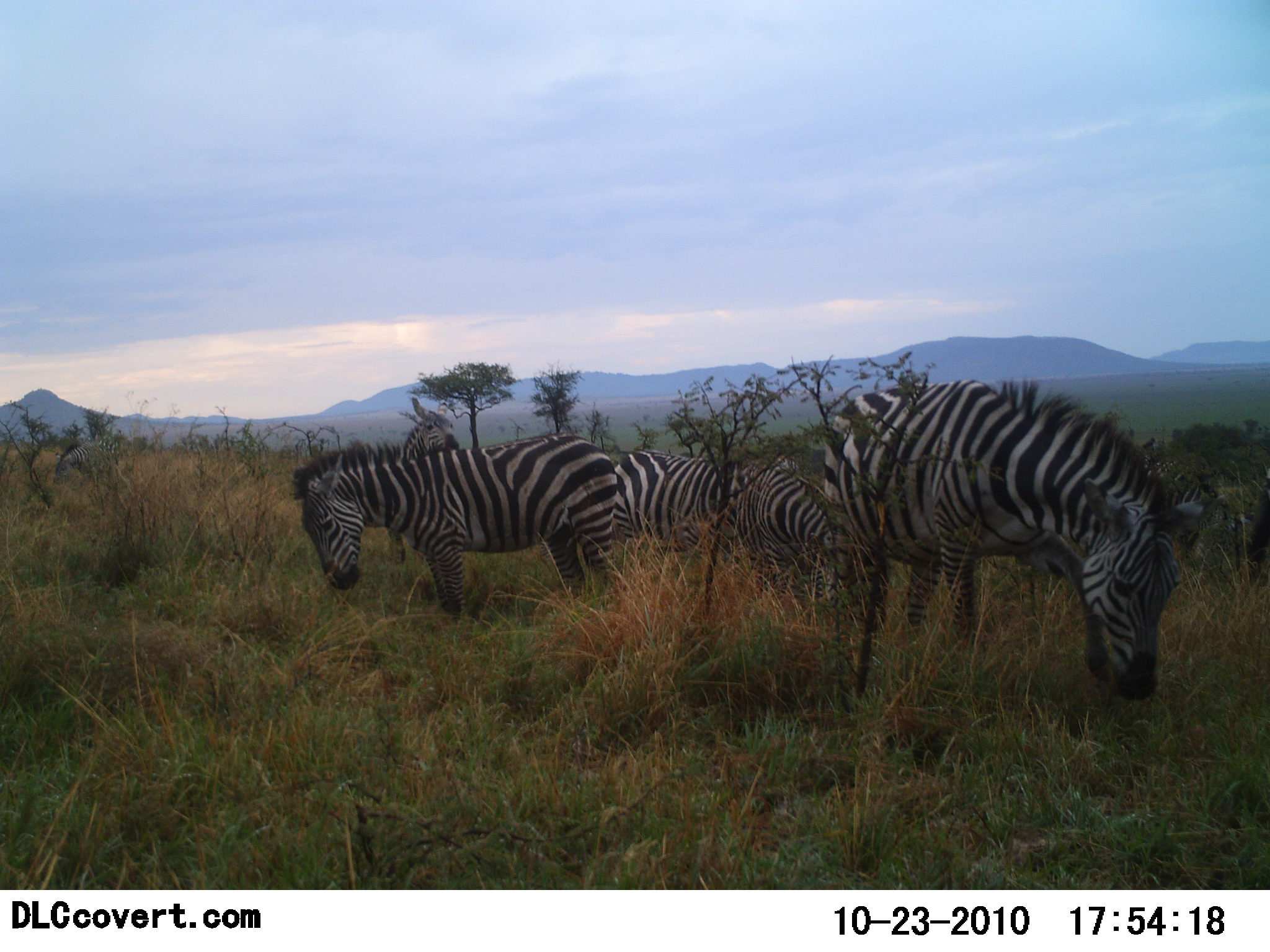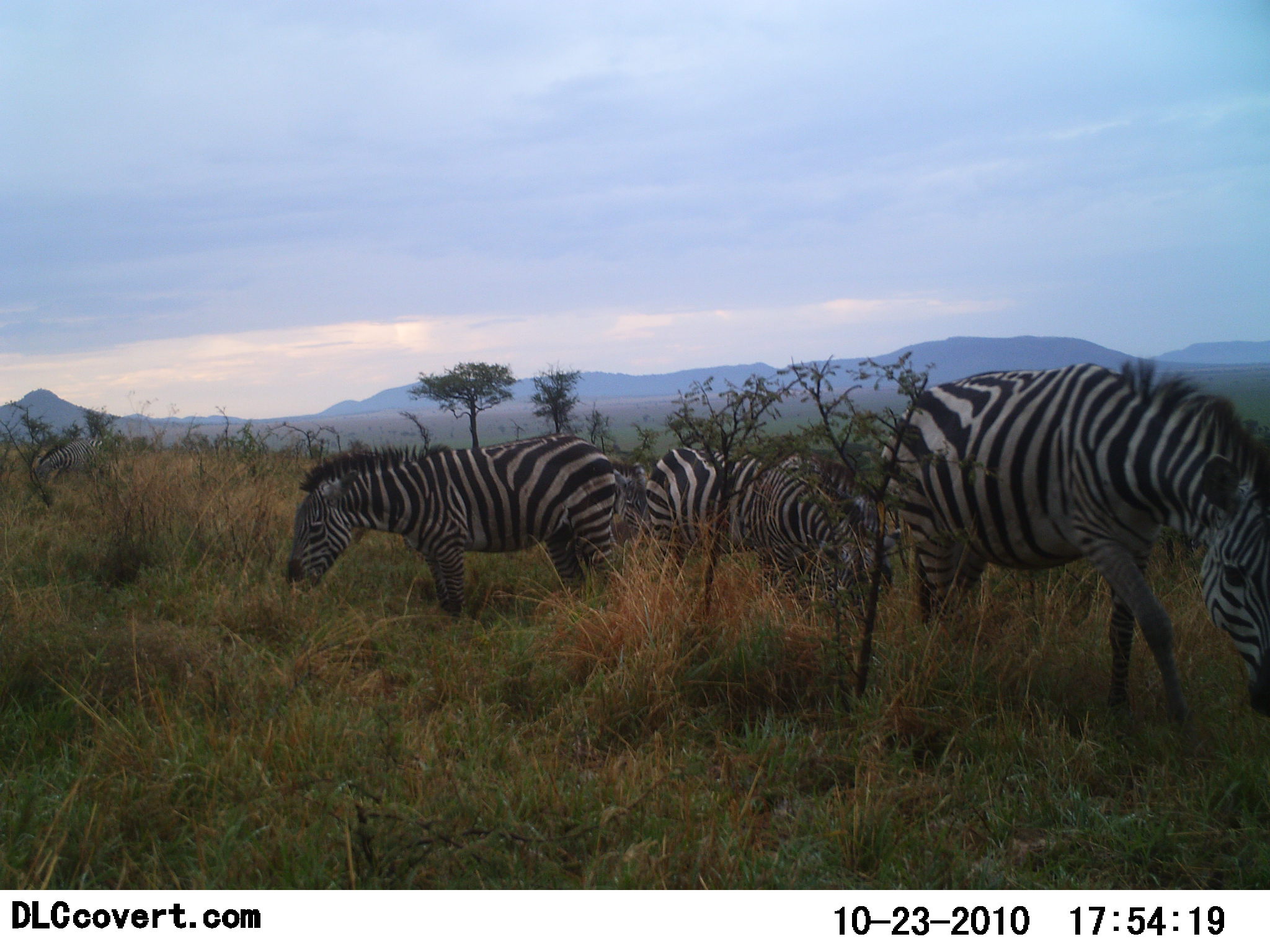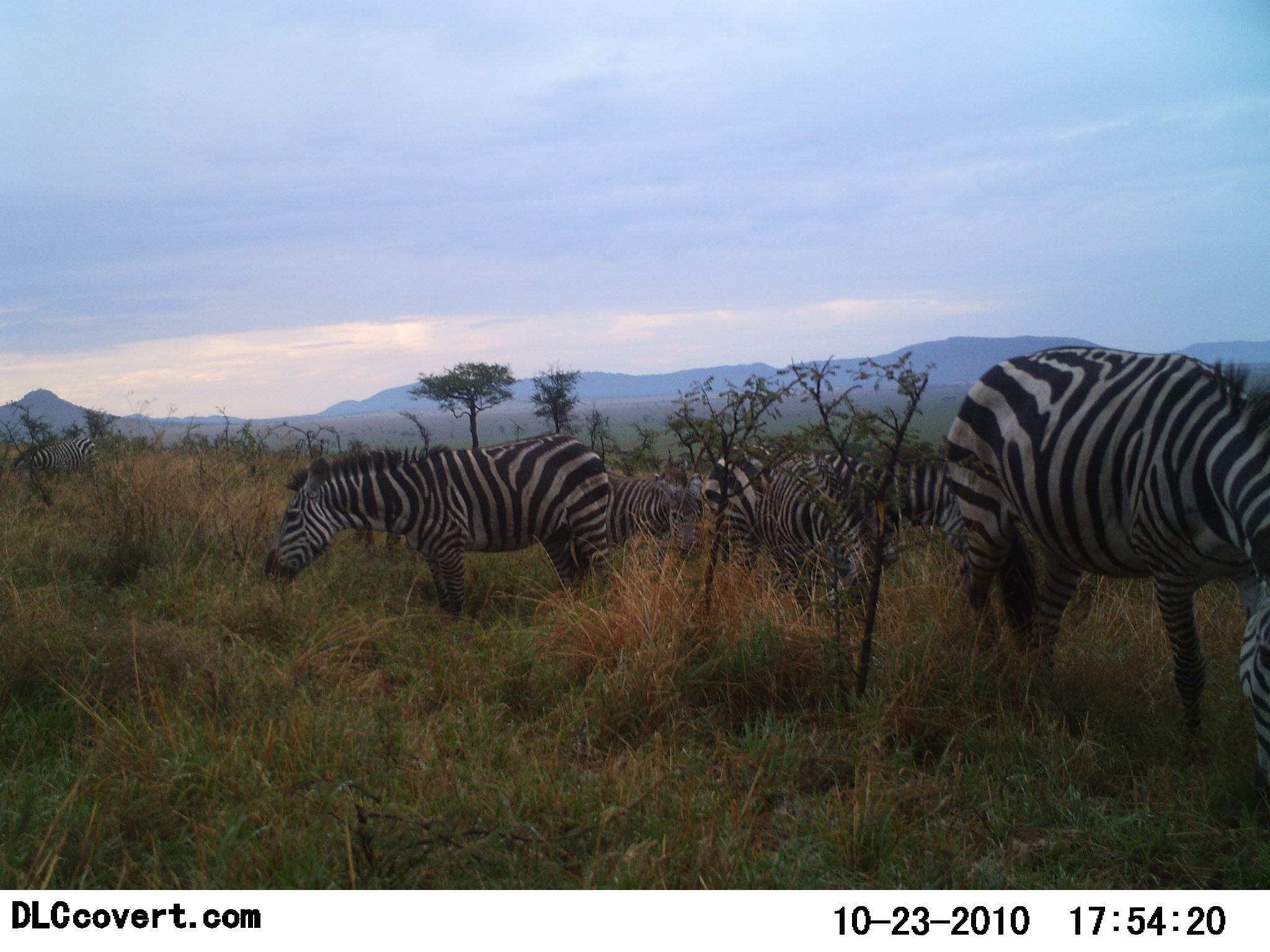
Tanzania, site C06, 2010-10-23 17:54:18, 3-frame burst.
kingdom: Animalia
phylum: Chordata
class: Mammalia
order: Perissodactyla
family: Equidae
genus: Equus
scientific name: Equus quagga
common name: plains zebra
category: zebra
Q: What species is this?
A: Zebra (plains zebra) (Equus quagga).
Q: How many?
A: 6.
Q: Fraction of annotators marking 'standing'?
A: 37%.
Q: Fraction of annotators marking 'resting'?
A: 5%.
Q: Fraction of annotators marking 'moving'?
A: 32%.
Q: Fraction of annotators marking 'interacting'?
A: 0%.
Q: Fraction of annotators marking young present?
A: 0%.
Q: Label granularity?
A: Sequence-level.